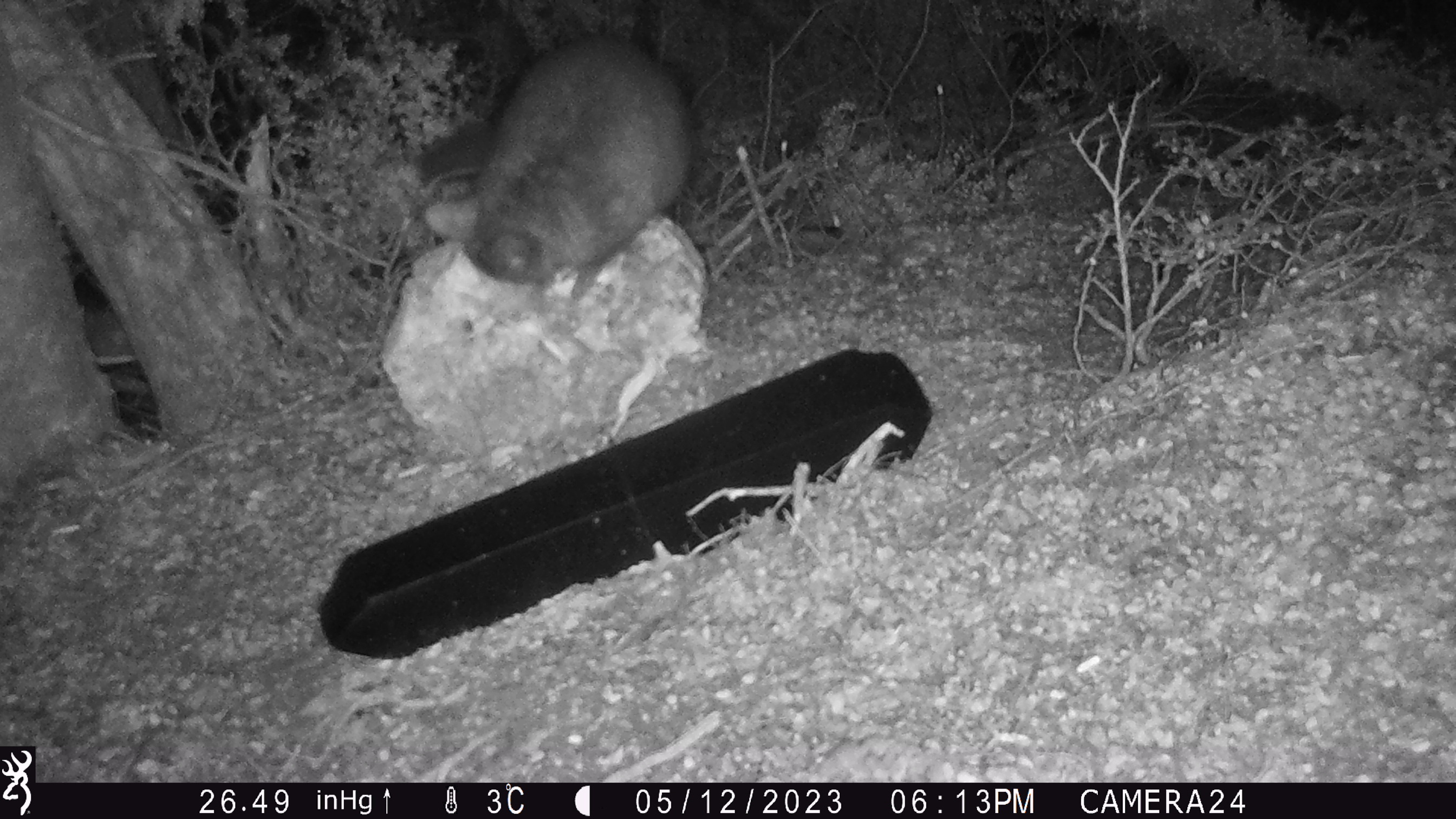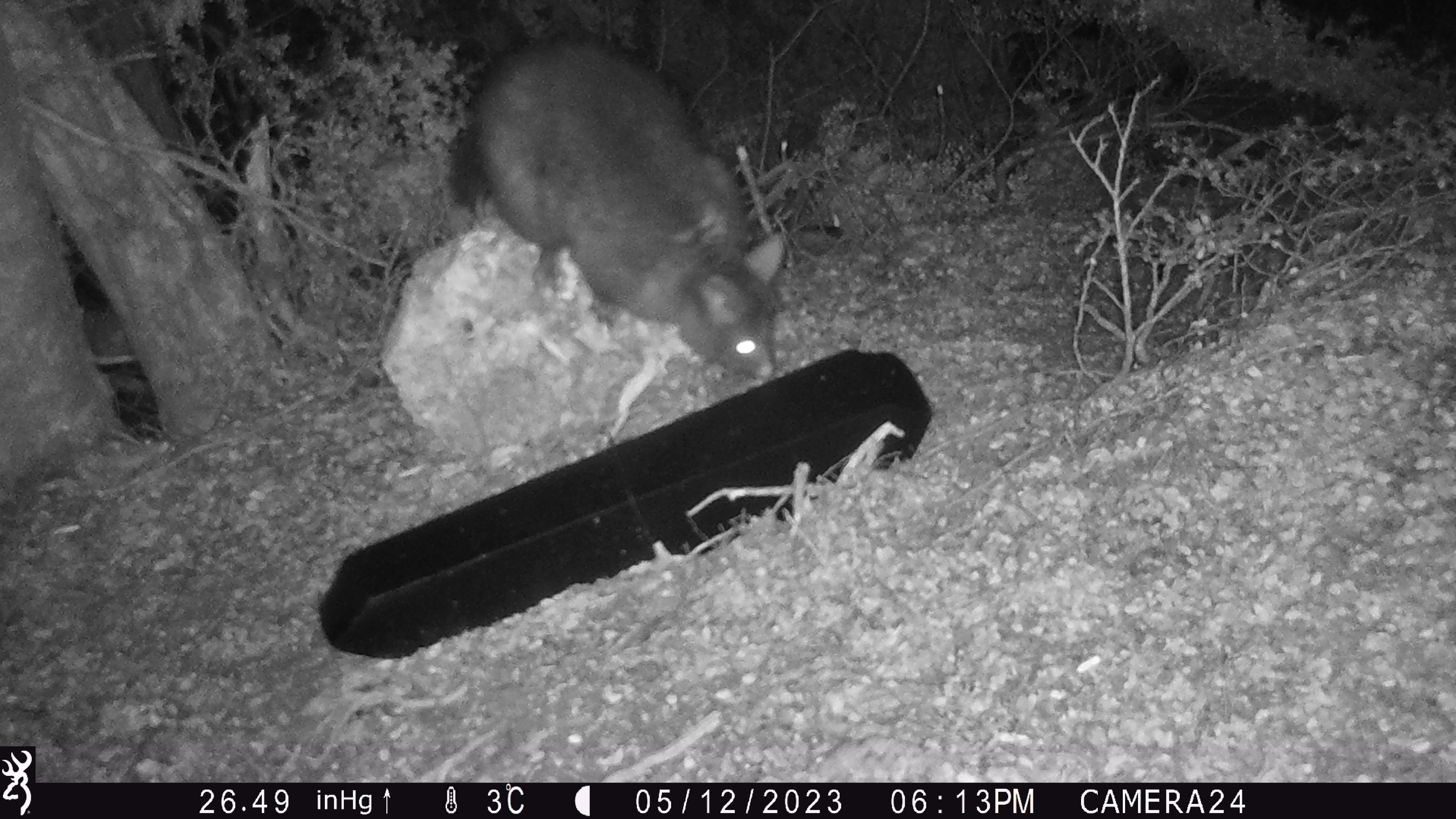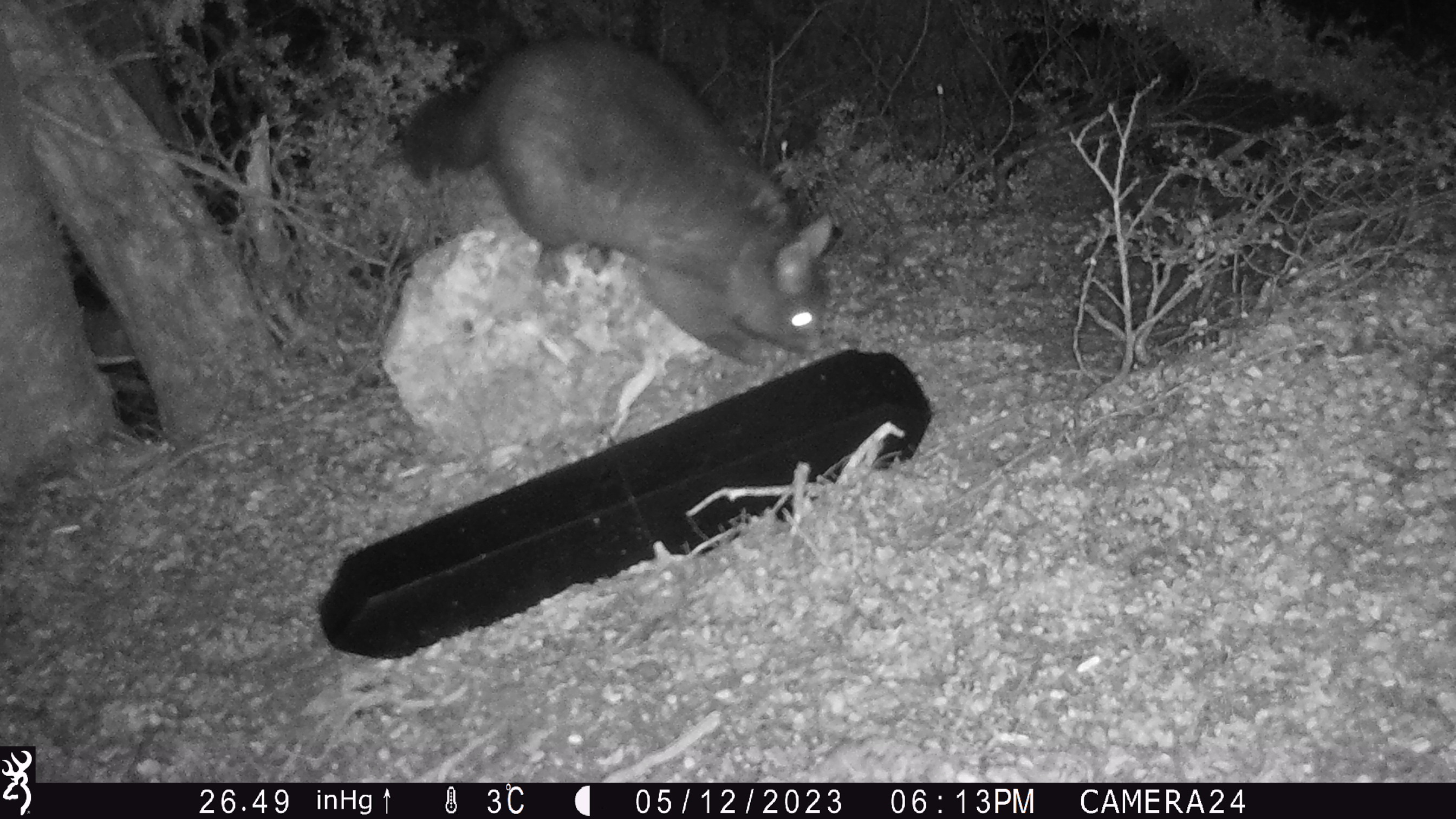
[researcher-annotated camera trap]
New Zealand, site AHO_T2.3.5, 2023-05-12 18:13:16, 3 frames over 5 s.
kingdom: Animalia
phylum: Chordata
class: Mammalia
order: Carnivora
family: Mustelidae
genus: Mustela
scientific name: Mustela erminea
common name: stoat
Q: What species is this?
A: Stoat (Mustela erminea).